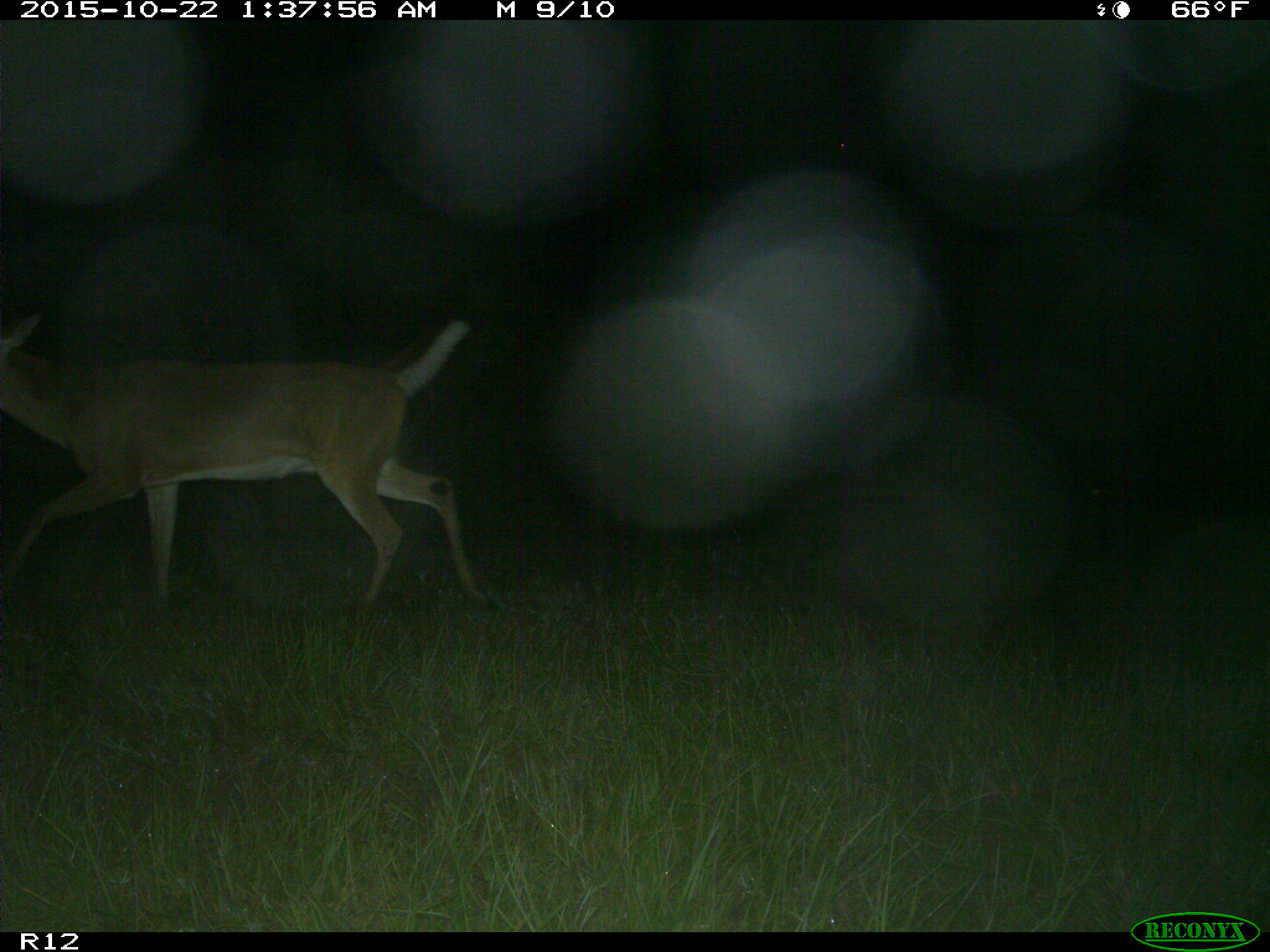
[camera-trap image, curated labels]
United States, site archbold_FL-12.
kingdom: Animalia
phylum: Chordata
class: Mammalia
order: Artiodactyla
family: Cervidae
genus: Odocoileus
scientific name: Odocoileus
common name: deer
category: unidentified deer